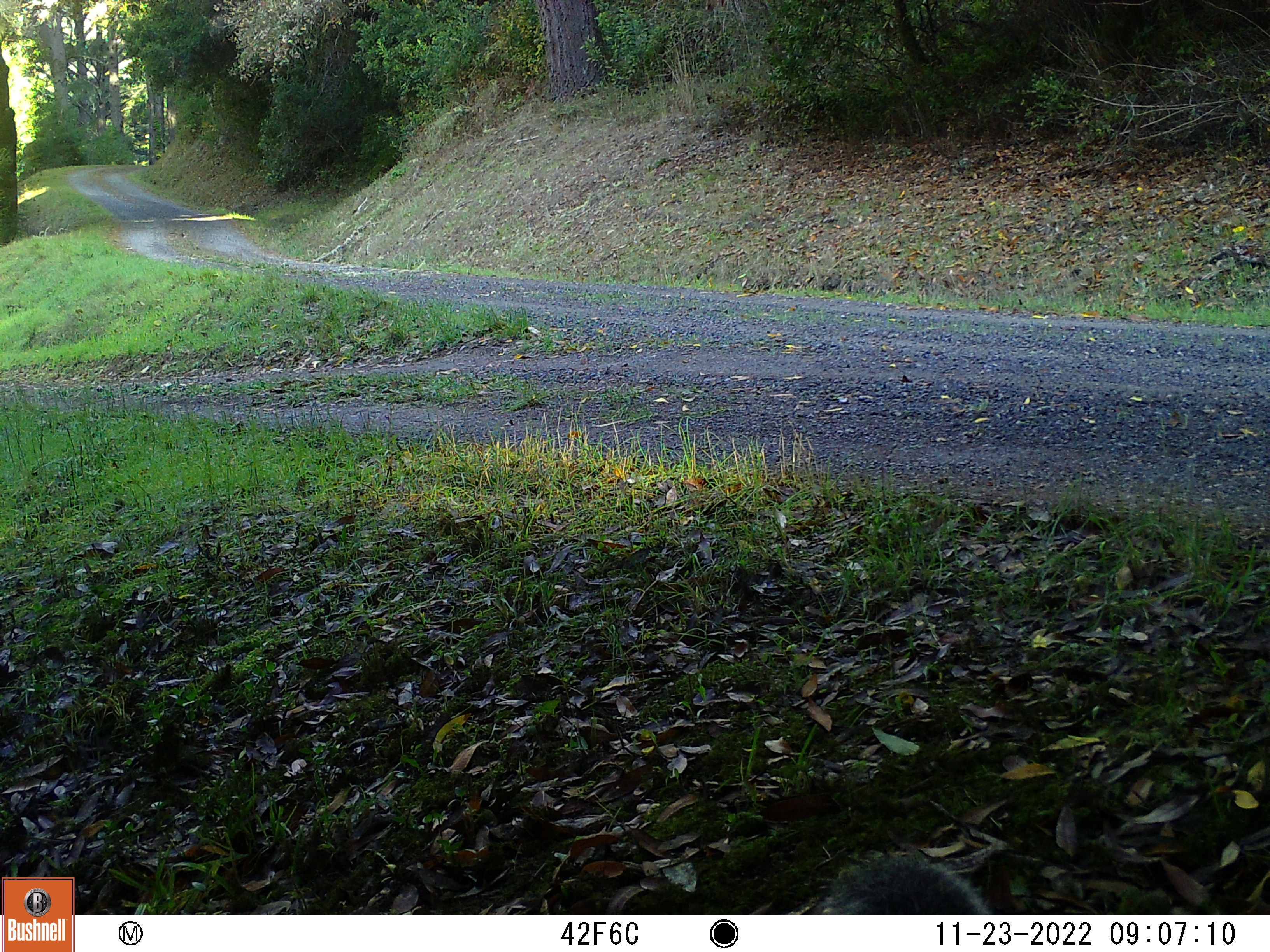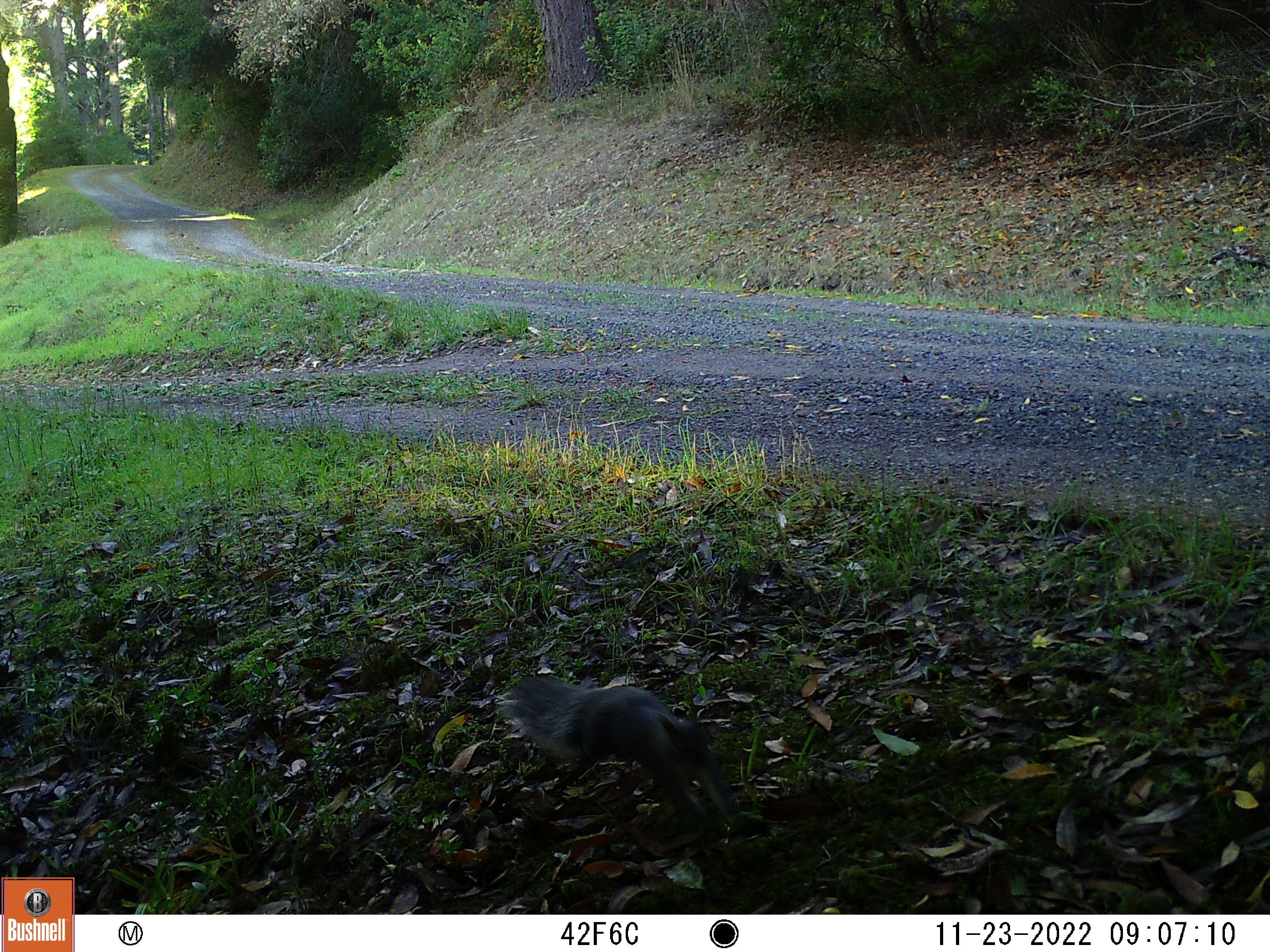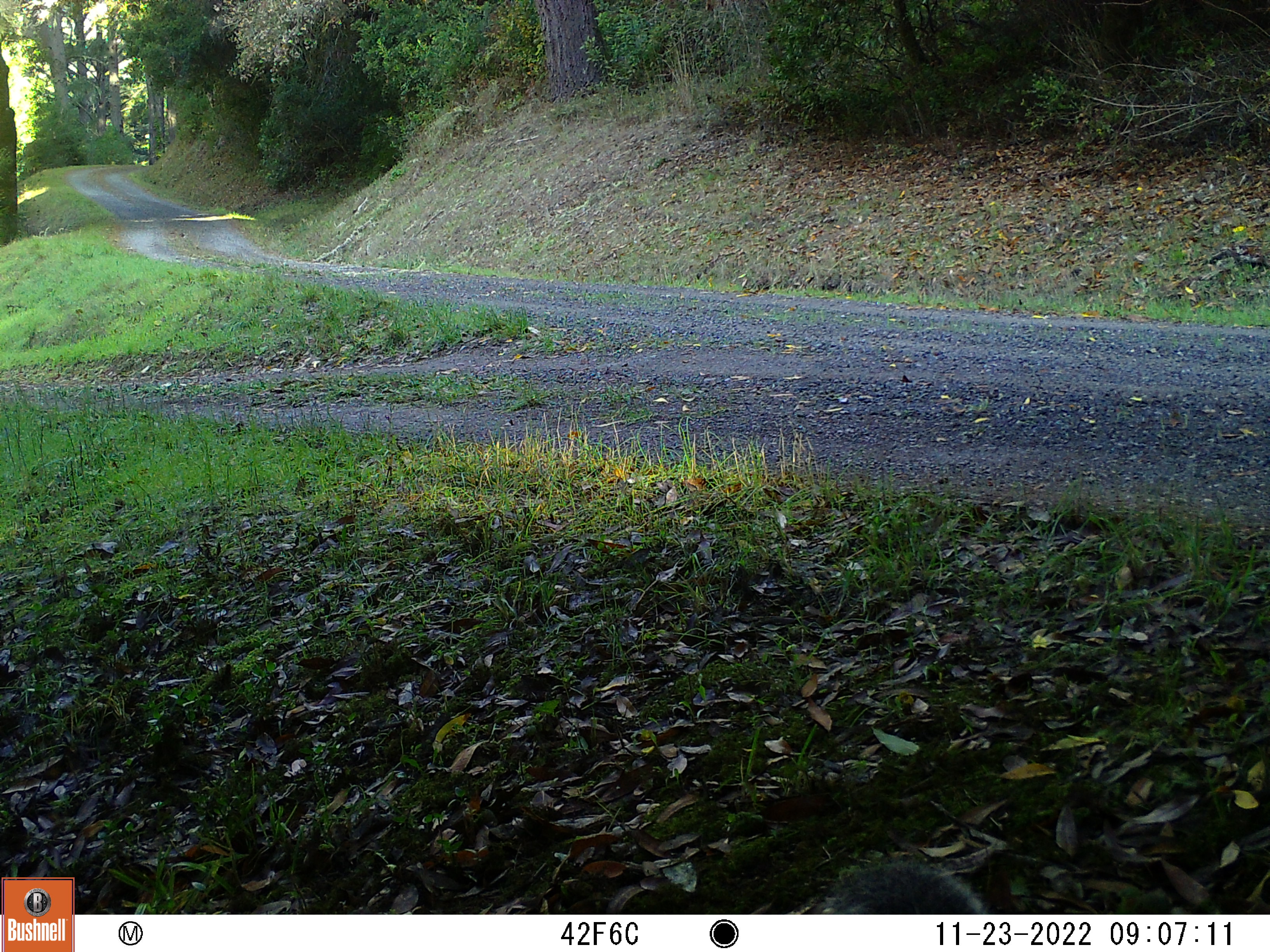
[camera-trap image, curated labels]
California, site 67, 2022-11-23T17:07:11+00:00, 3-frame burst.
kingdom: Animalia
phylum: Chordata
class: Mammalia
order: Rodentia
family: Sciuridae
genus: Sciurus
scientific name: Sciurus griseus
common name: western gray squirrel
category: western grey squirrel